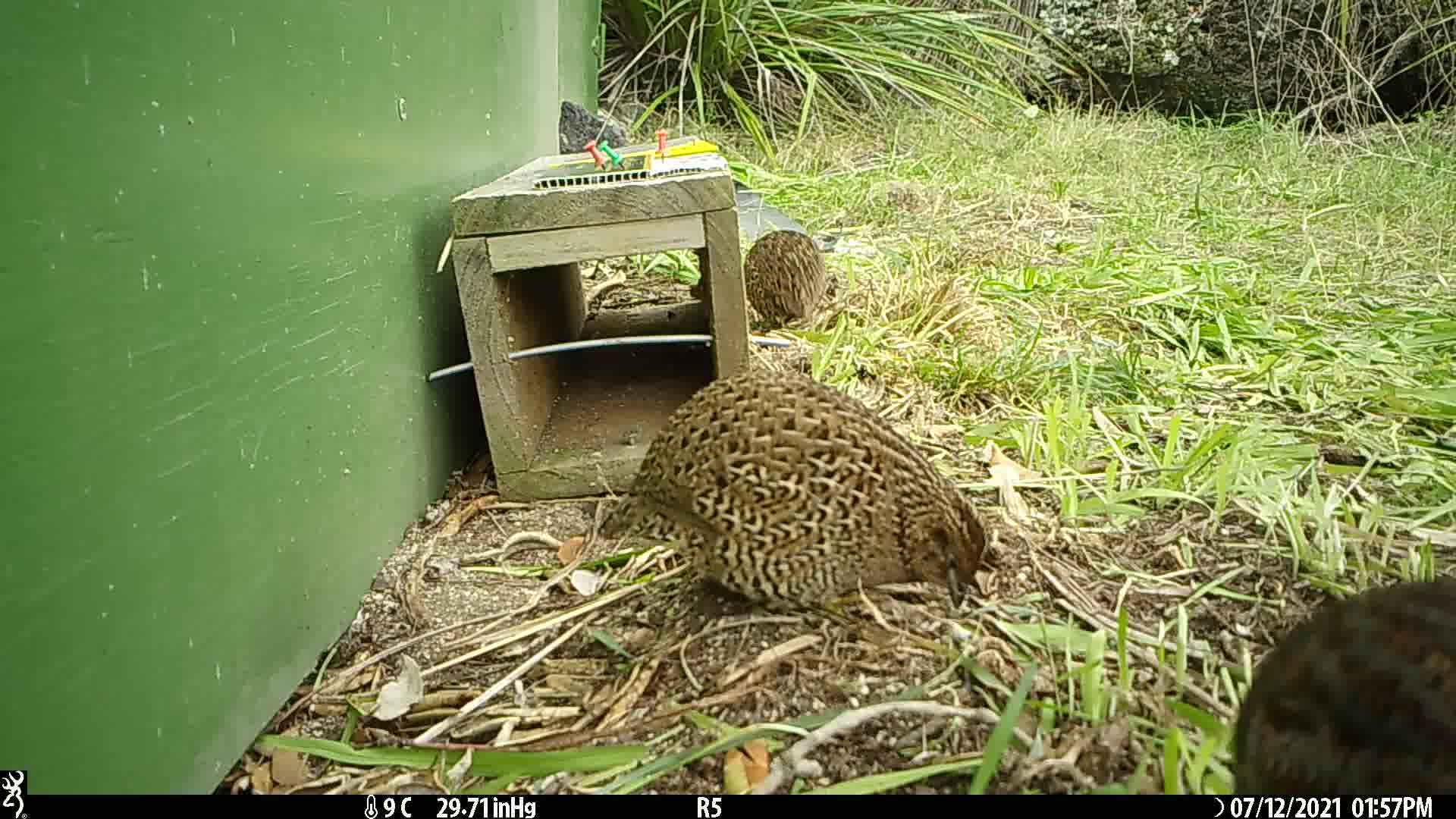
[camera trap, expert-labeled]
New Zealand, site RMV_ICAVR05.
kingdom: Animalia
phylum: Chordata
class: Aves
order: Galliformes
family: Phasianidae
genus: Synoicus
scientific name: Synoicus ypsilophorus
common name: brown quail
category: quail brown